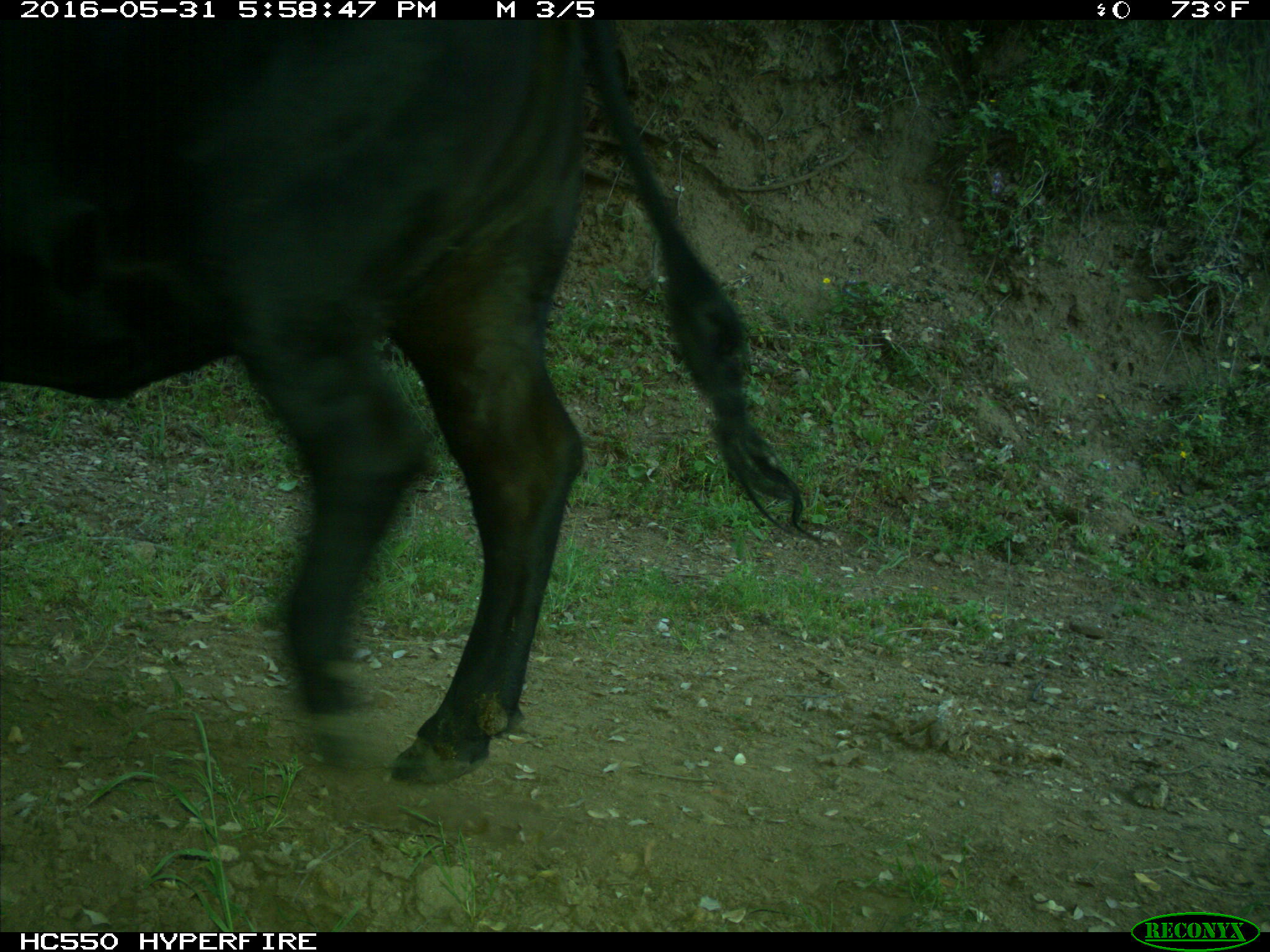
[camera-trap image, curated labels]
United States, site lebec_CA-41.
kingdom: Animalia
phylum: Chordata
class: Mammalia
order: Artiodactyla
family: Bovidae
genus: Bos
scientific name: Bos taurus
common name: domestic cow